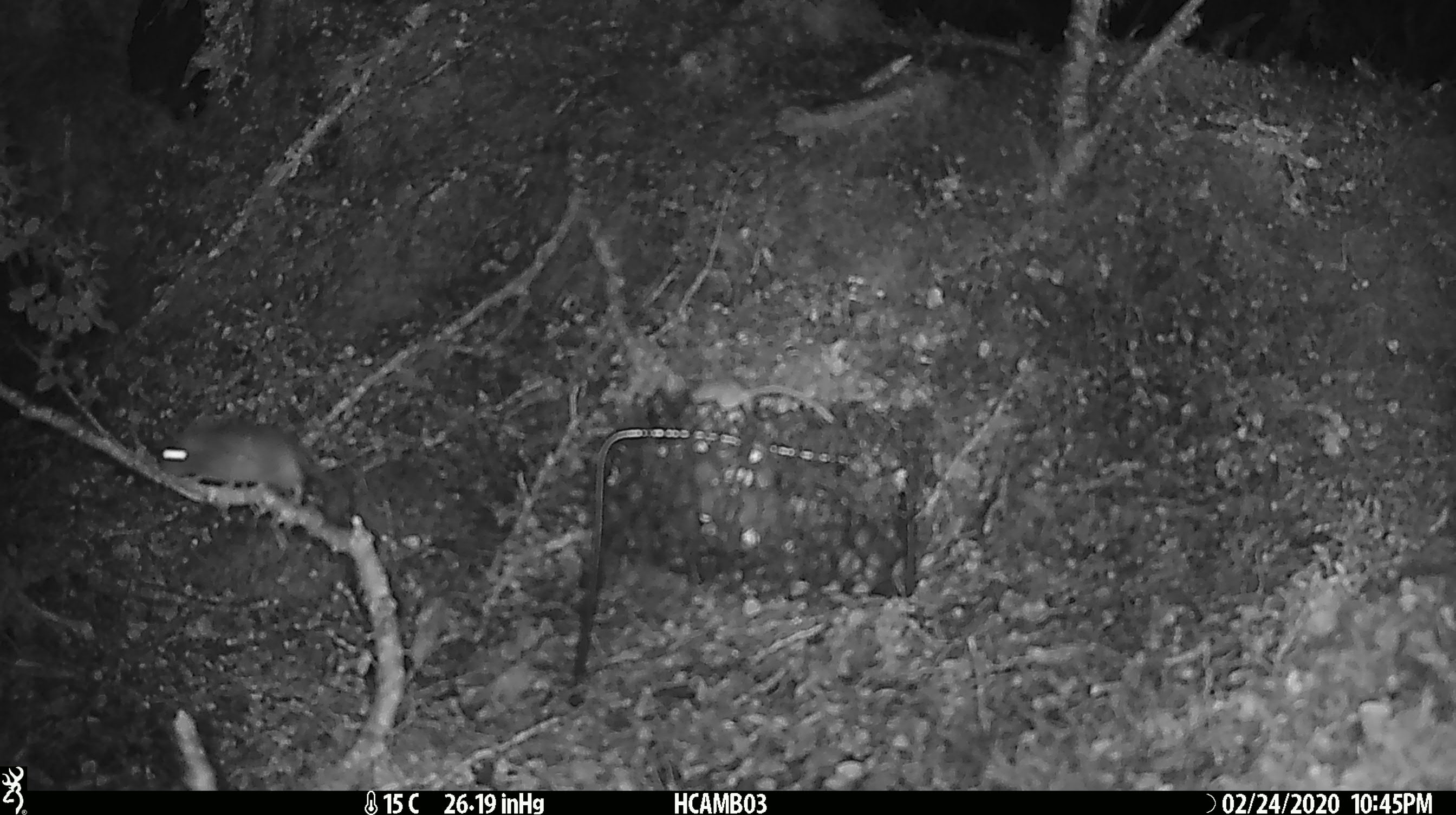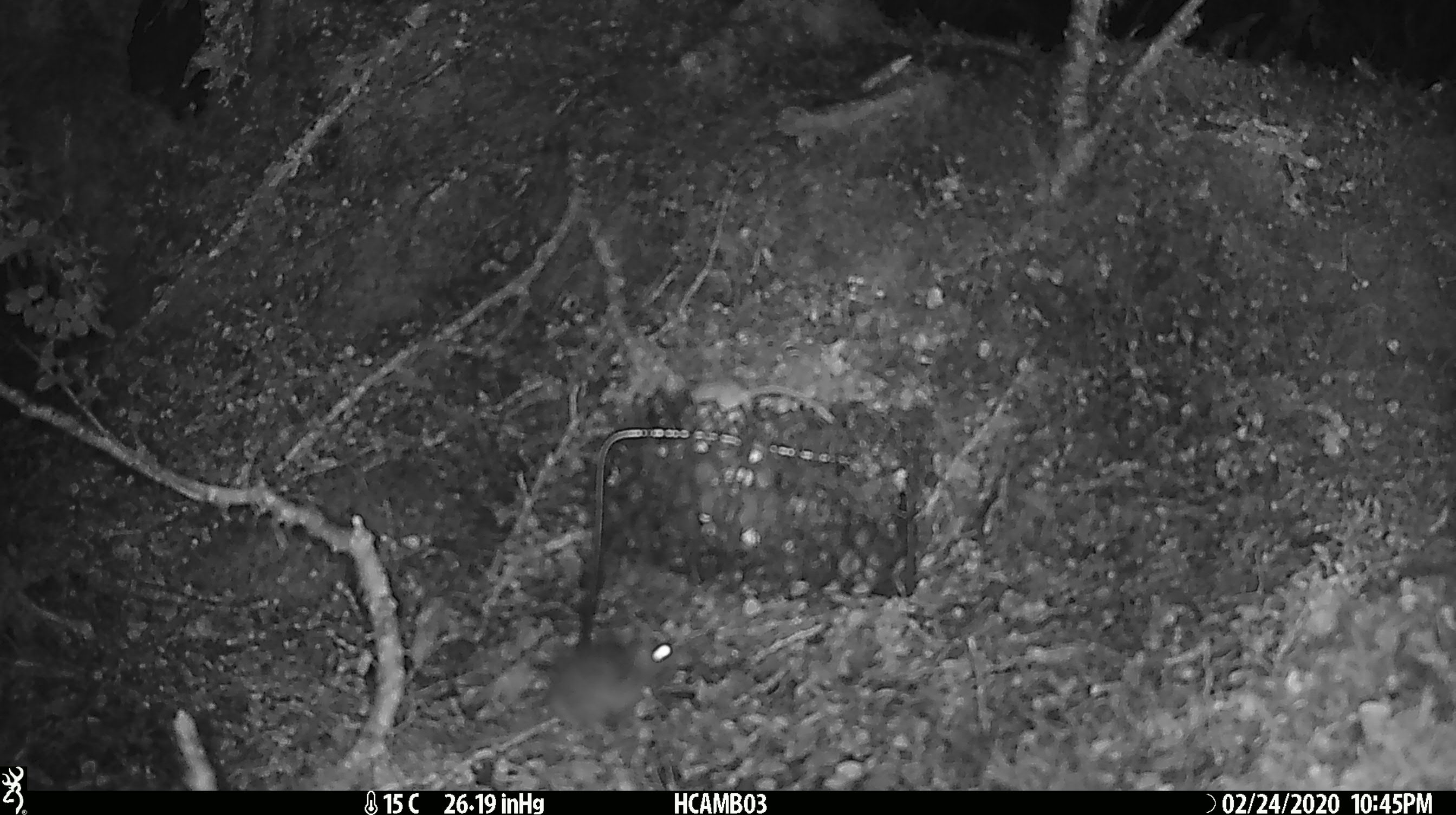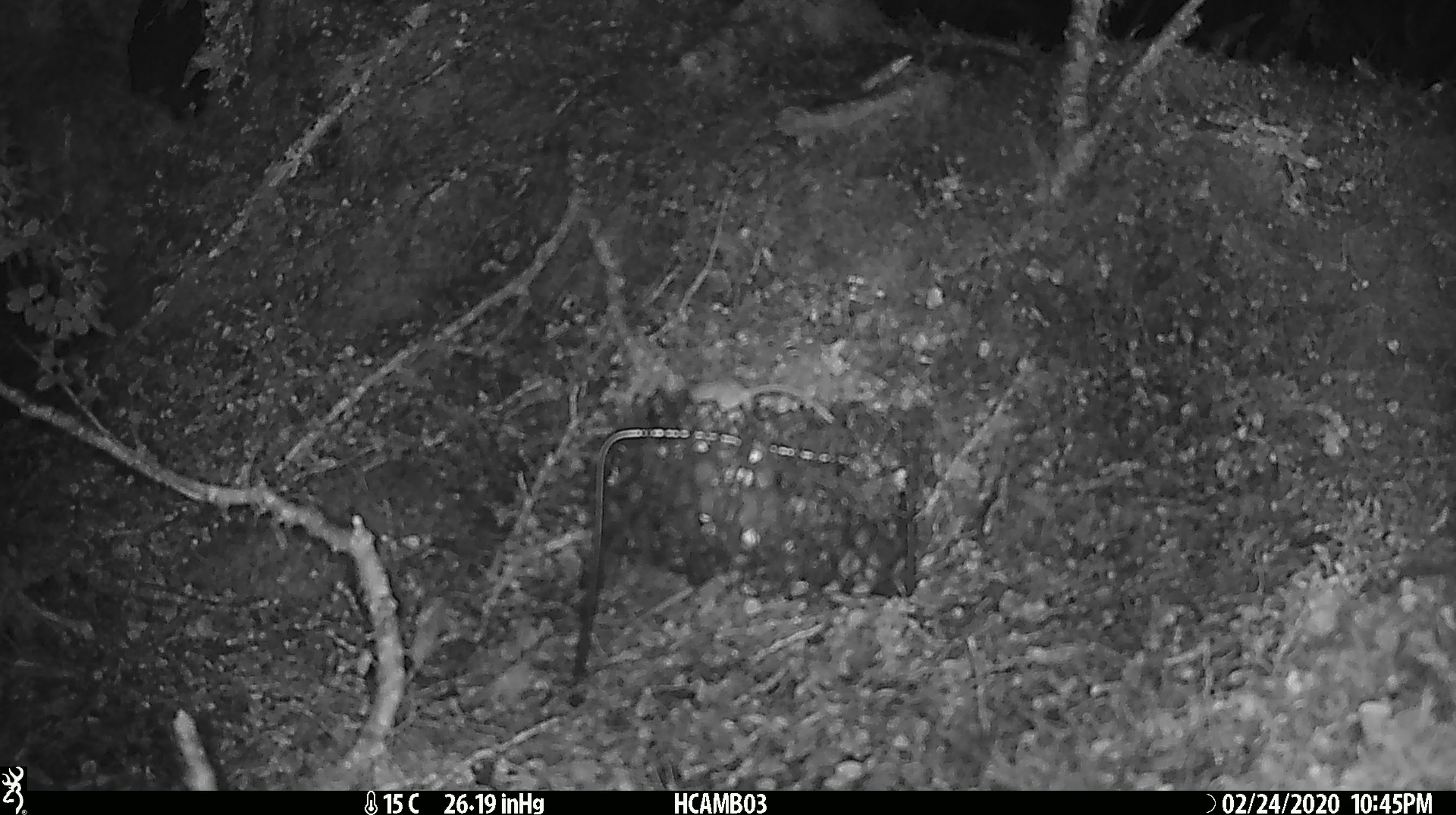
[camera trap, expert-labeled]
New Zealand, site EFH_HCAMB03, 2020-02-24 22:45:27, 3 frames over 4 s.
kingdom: Animalia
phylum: Chordata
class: Mammalia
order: Rodentia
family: Muridae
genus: Mus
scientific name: Mus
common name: mouse